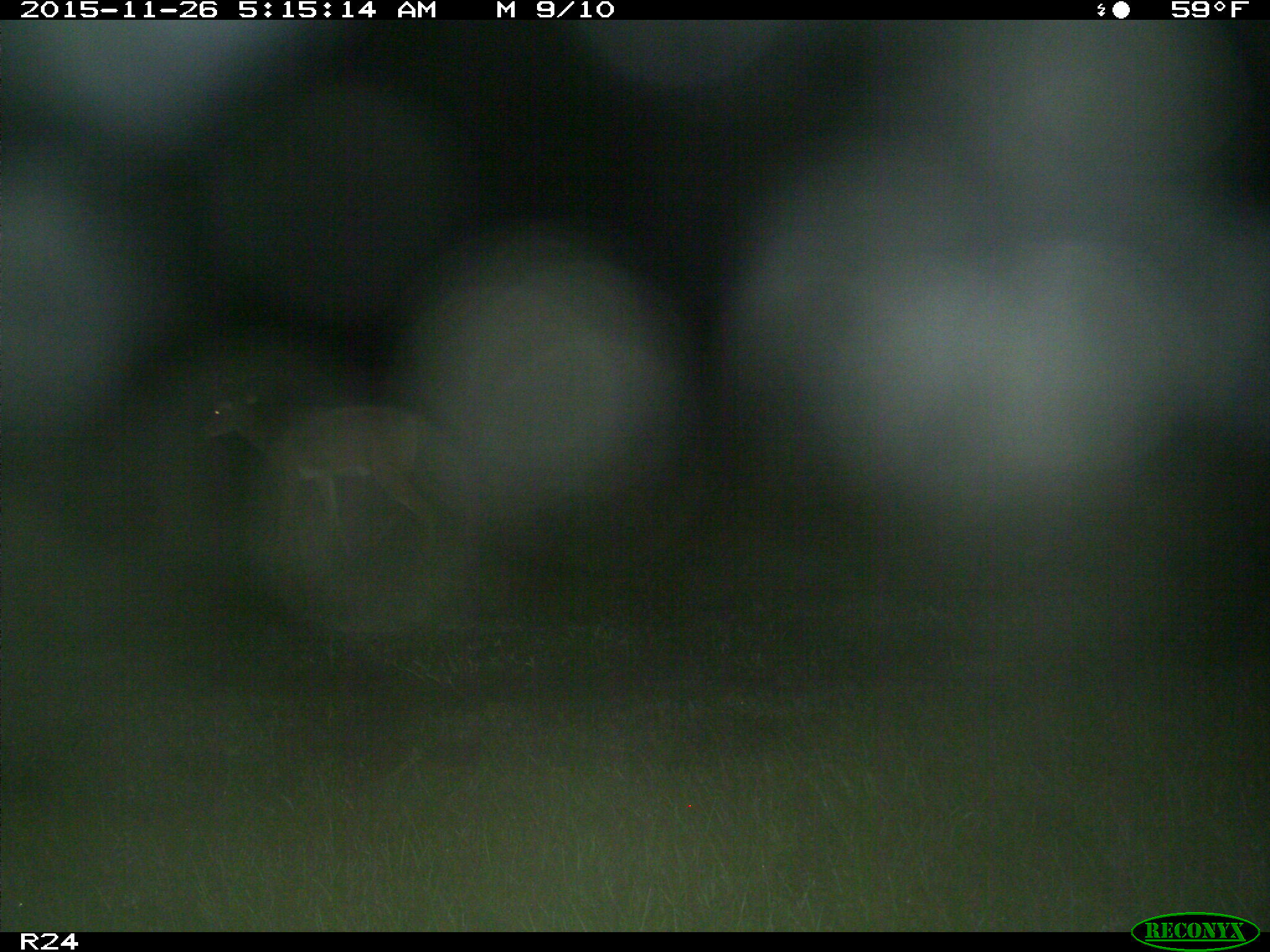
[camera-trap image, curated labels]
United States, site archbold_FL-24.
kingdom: Animalia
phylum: Chordata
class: Mammalia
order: Artiodactyla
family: Cervidae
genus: Odocoileus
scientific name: Odocoileus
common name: deer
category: unidentified deer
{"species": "unidentified deer (deer) (Odocoileus)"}